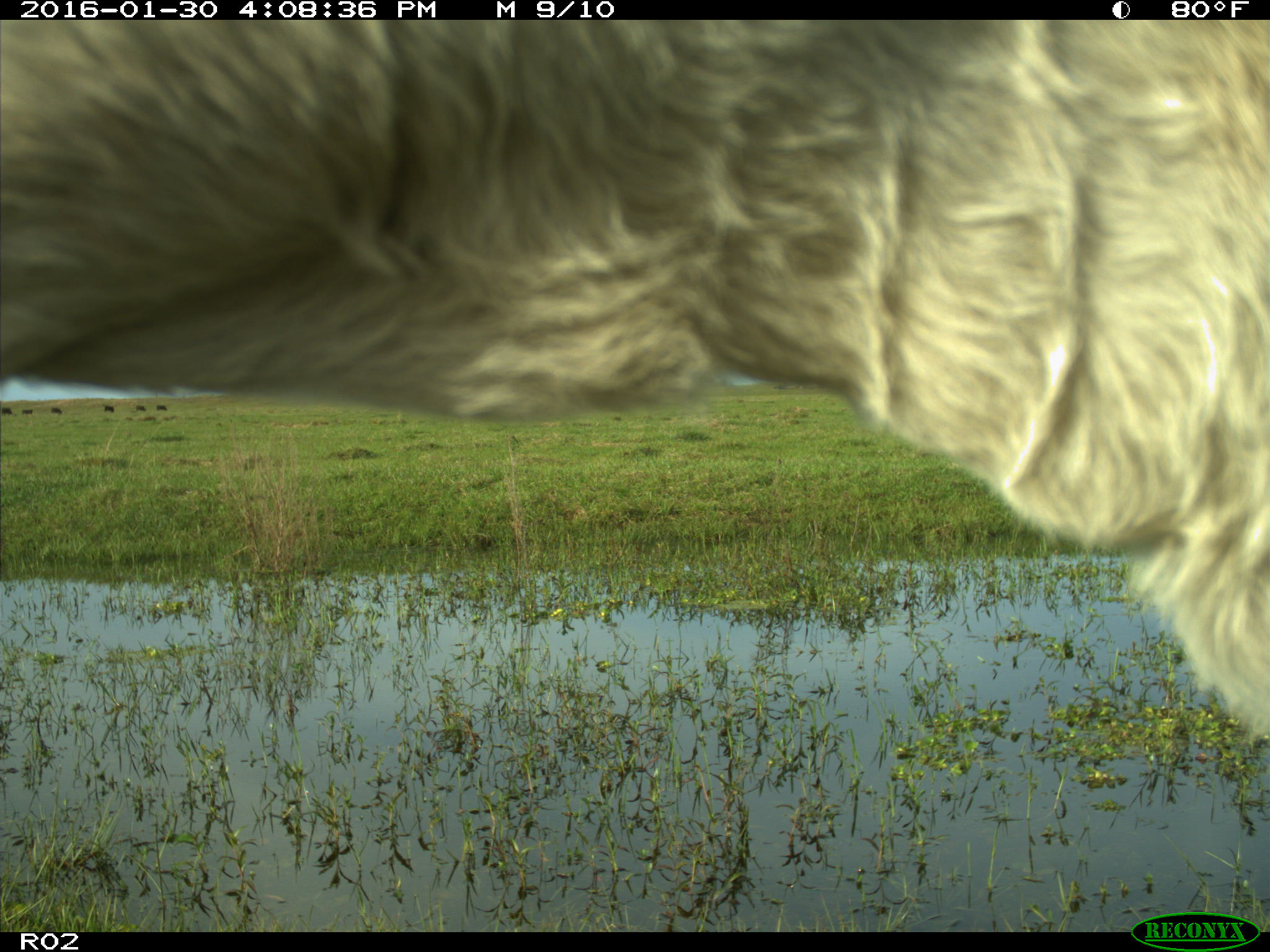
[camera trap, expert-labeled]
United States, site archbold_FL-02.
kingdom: Animalia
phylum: Chordata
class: Mammalia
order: Artiodactyla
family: Bovidae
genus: Bos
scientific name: Bos taurus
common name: domestic cow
Bos taurus (domestic cow).